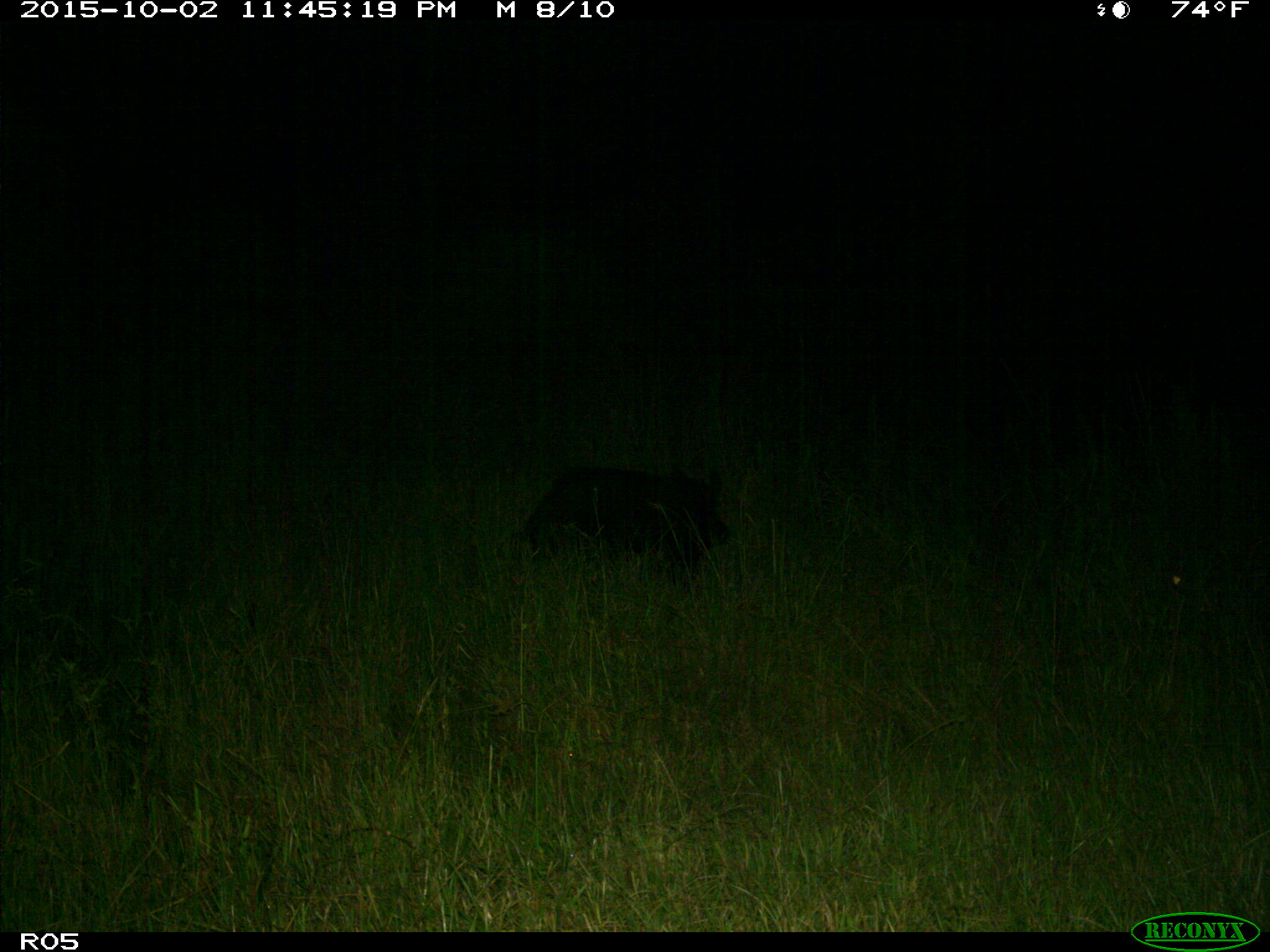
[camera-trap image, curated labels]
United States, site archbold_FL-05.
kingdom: Animalia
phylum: Chordata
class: Mammalia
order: Artiodactyla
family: Suidae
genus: Sus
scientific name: Sus scrofa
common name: wild boar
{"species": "Sus scrofa (wild boar)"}